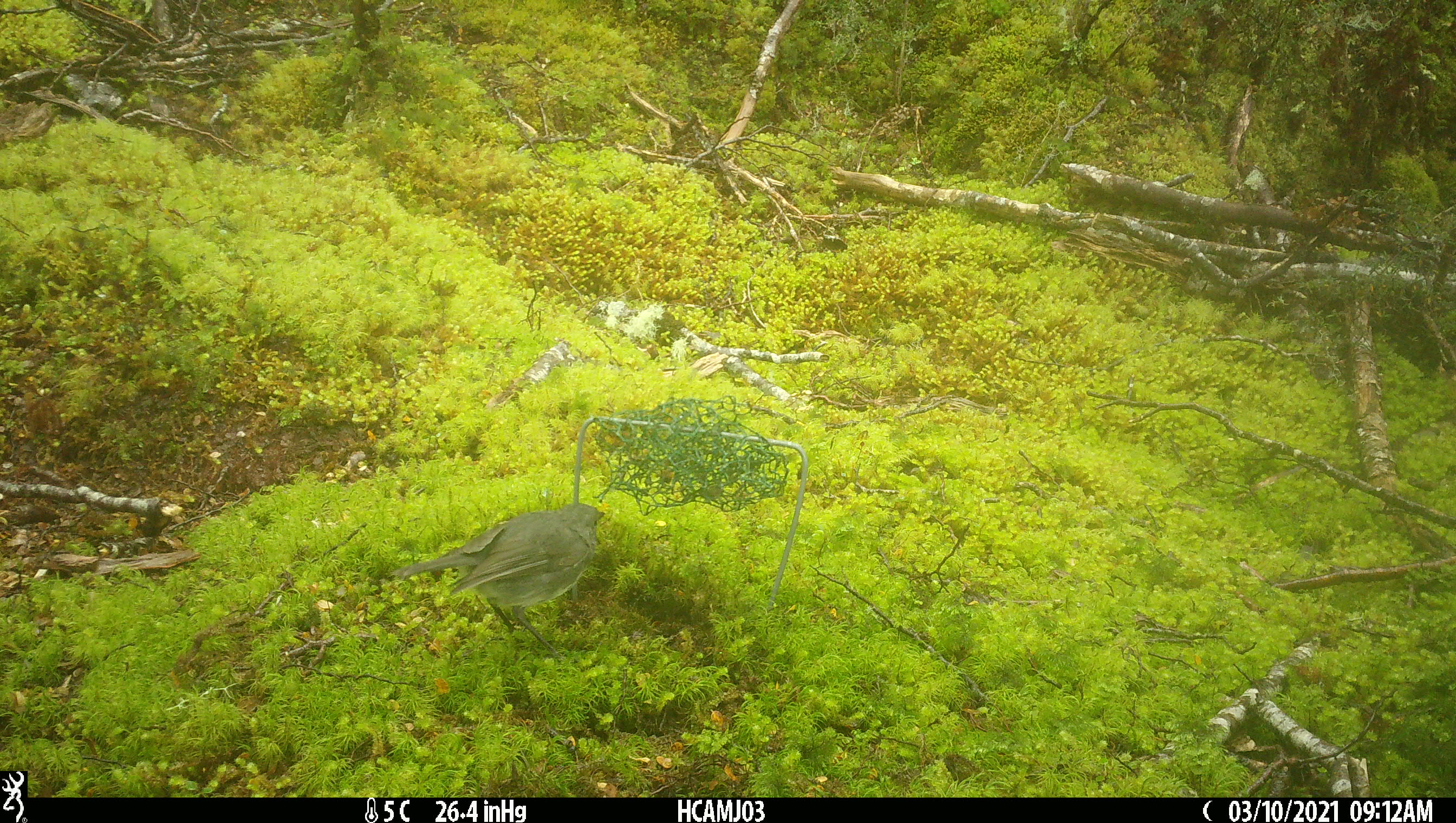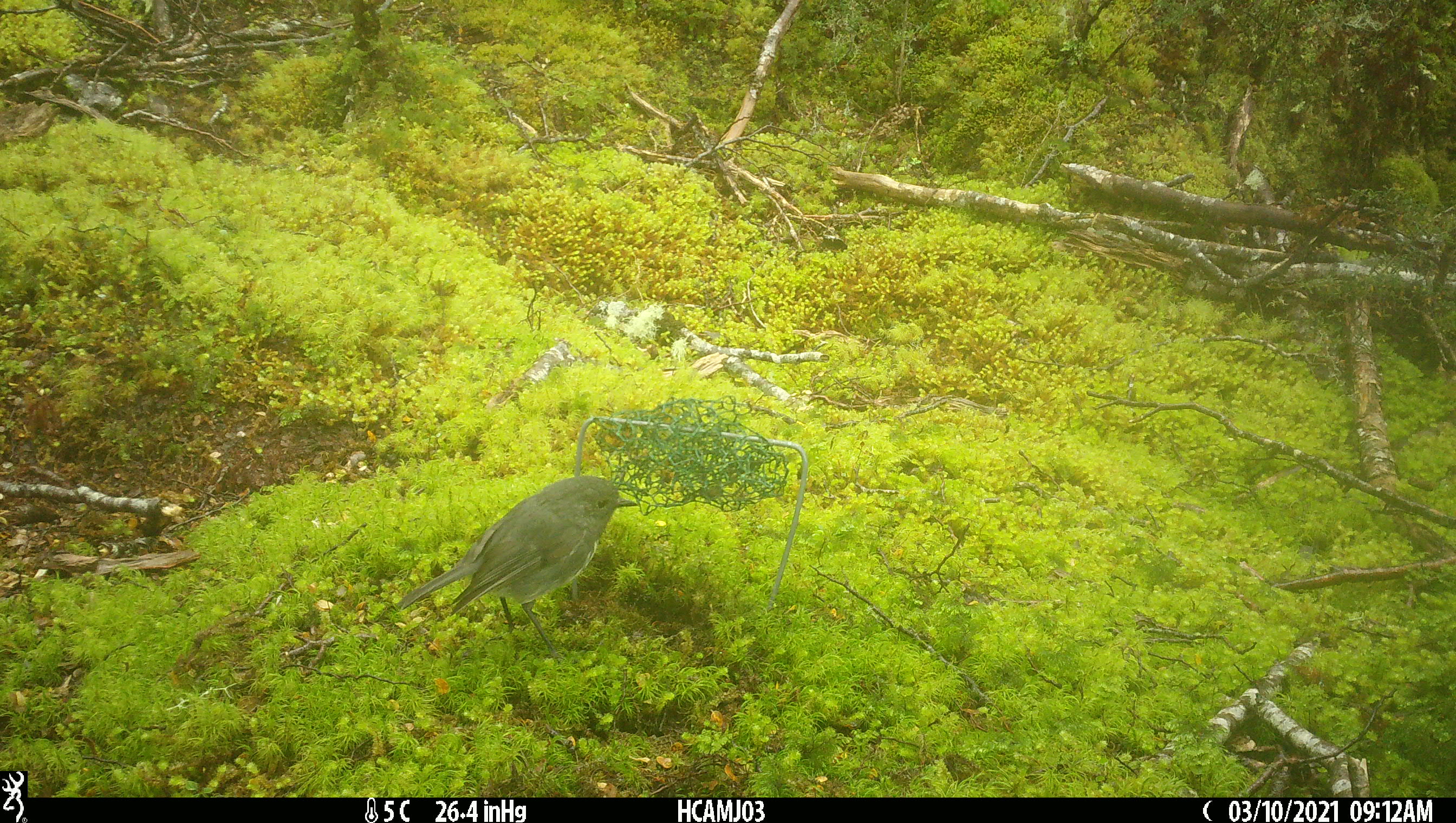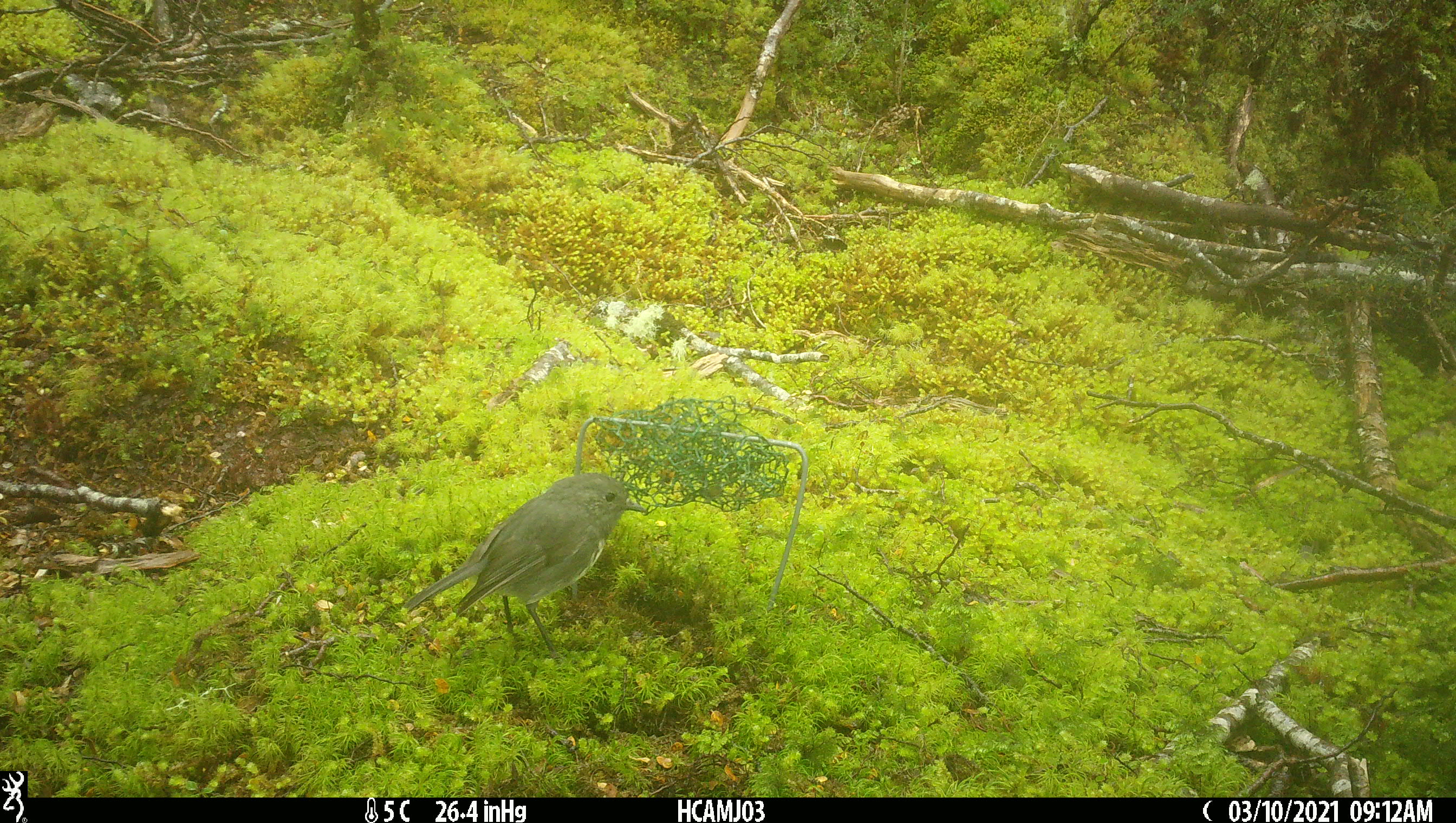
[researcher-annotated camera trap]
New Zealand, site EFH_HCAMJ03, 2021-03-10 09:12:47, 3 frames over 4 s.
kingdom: Animalia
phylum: Chordata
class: Aves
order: Passeriformes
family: Petroicidae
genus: Petroica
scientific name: Petroica australis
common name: new zealand robin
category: robin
Robin (new zealand robin) (Petroica australis).